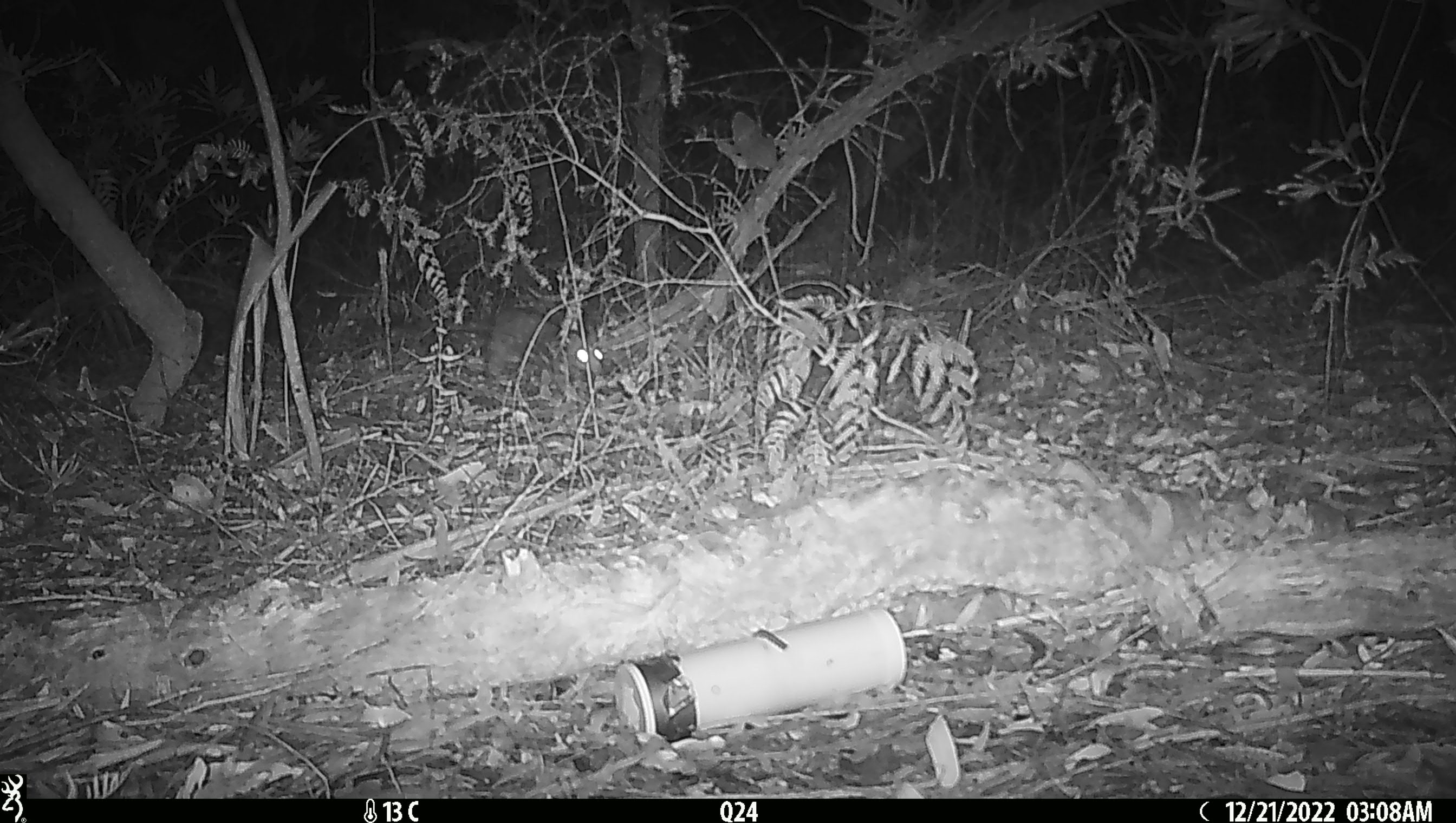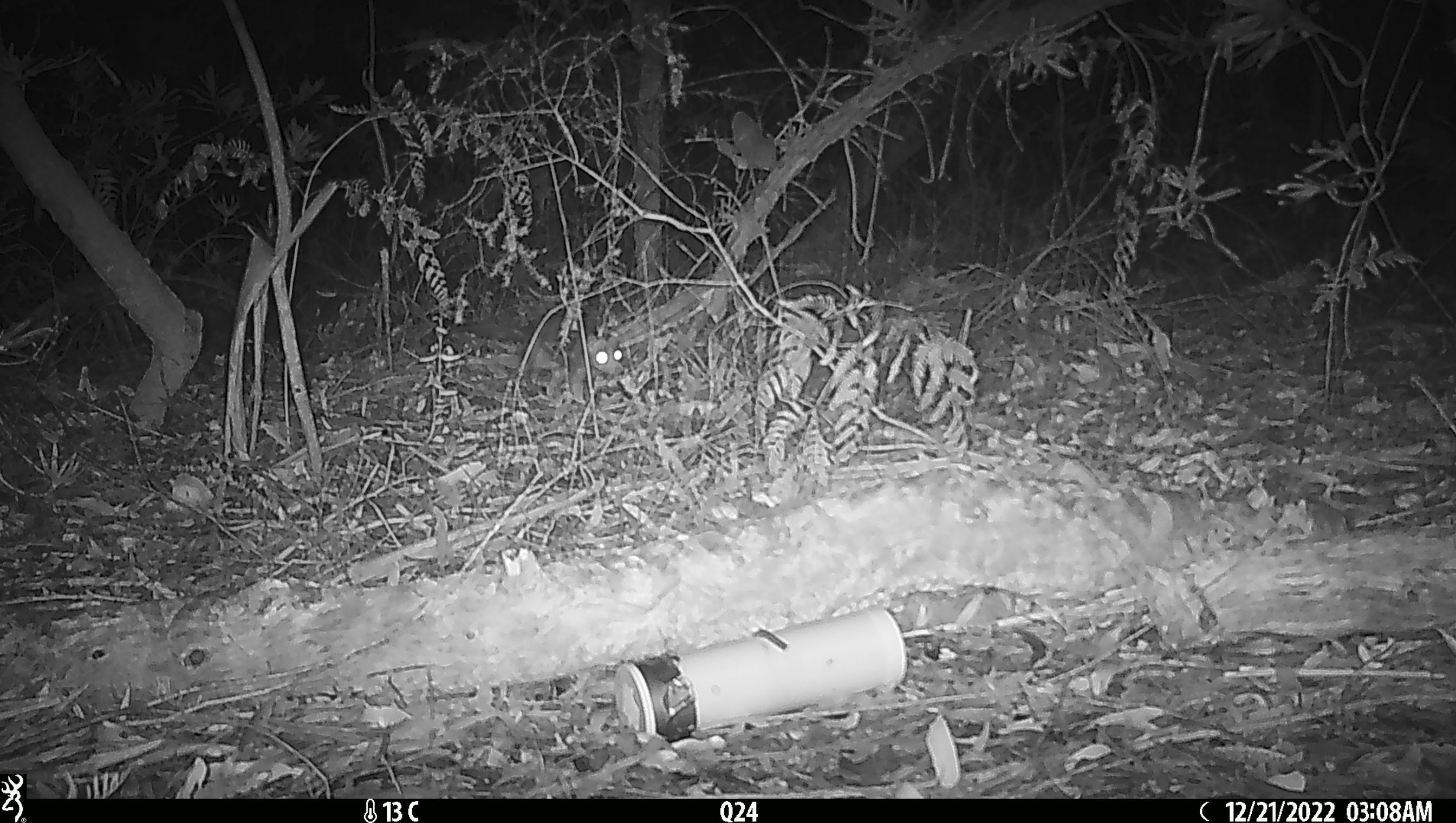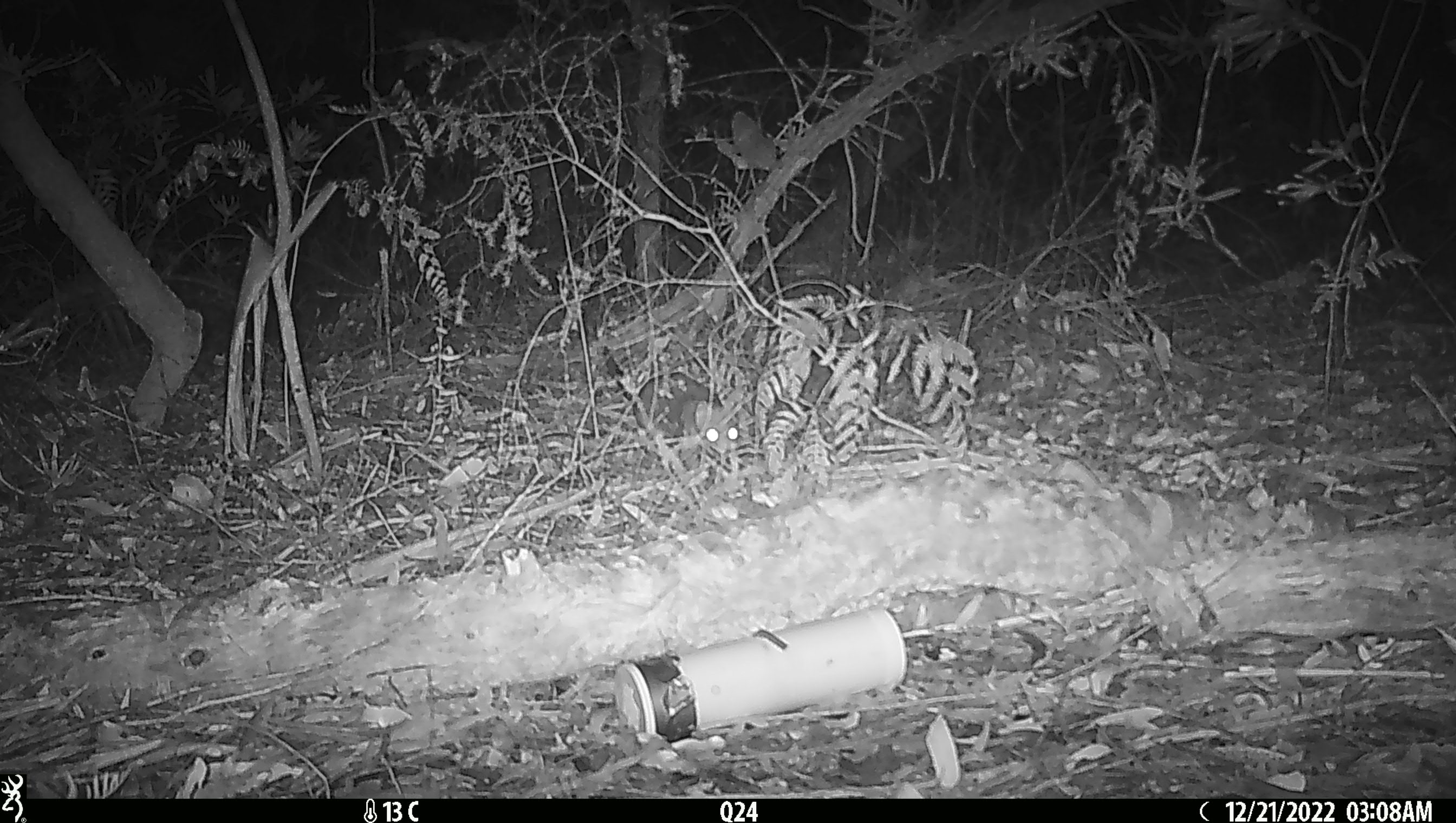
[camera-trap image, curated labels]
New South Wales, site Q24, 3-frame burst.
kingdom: Animalia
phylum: Chordata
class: Mammalia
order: Dasyuromorphia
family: Dasyuridae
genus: Dasyurus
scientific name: Dasyurus maculatus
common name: spotted-tailed quoll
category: quoll